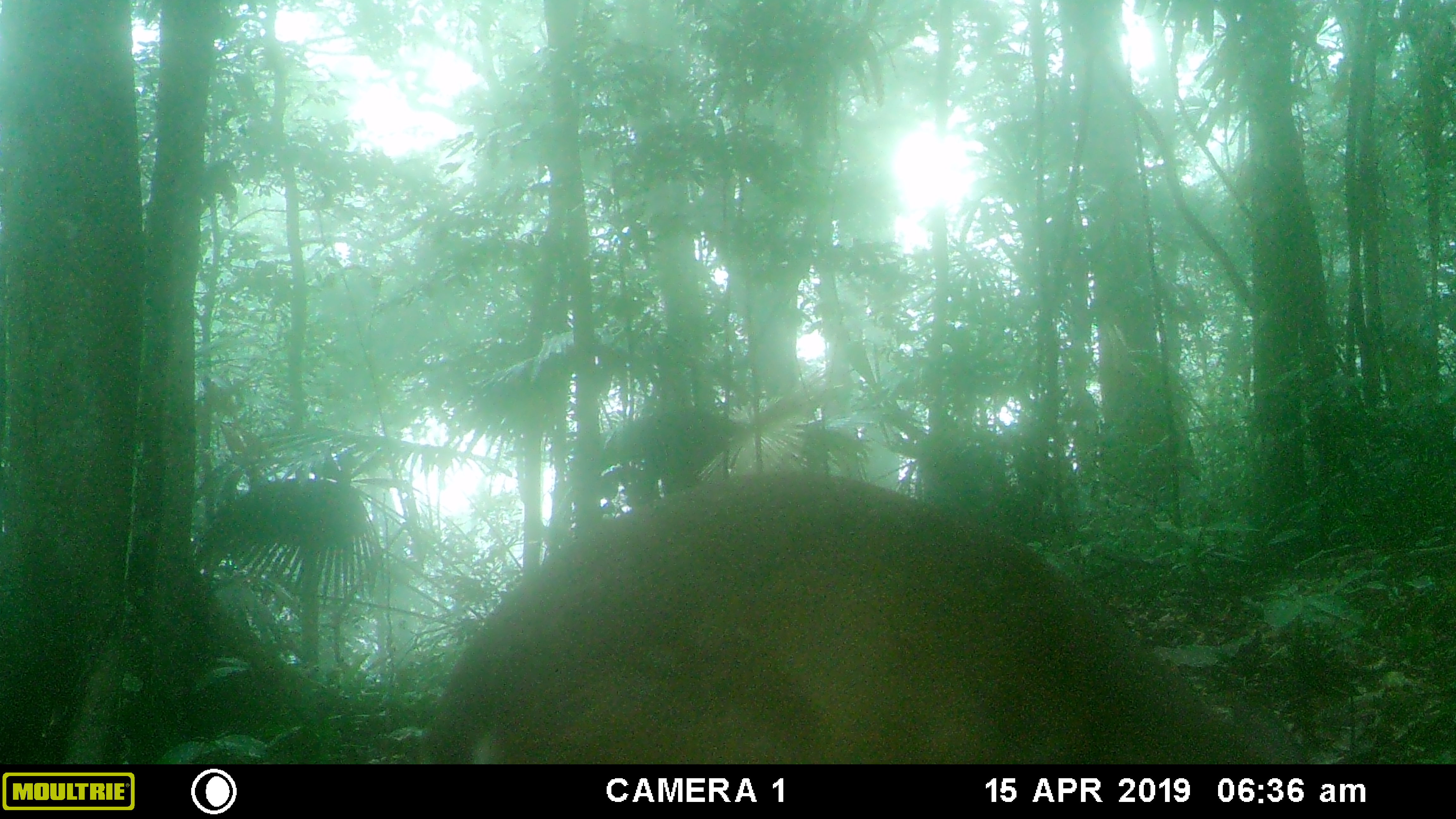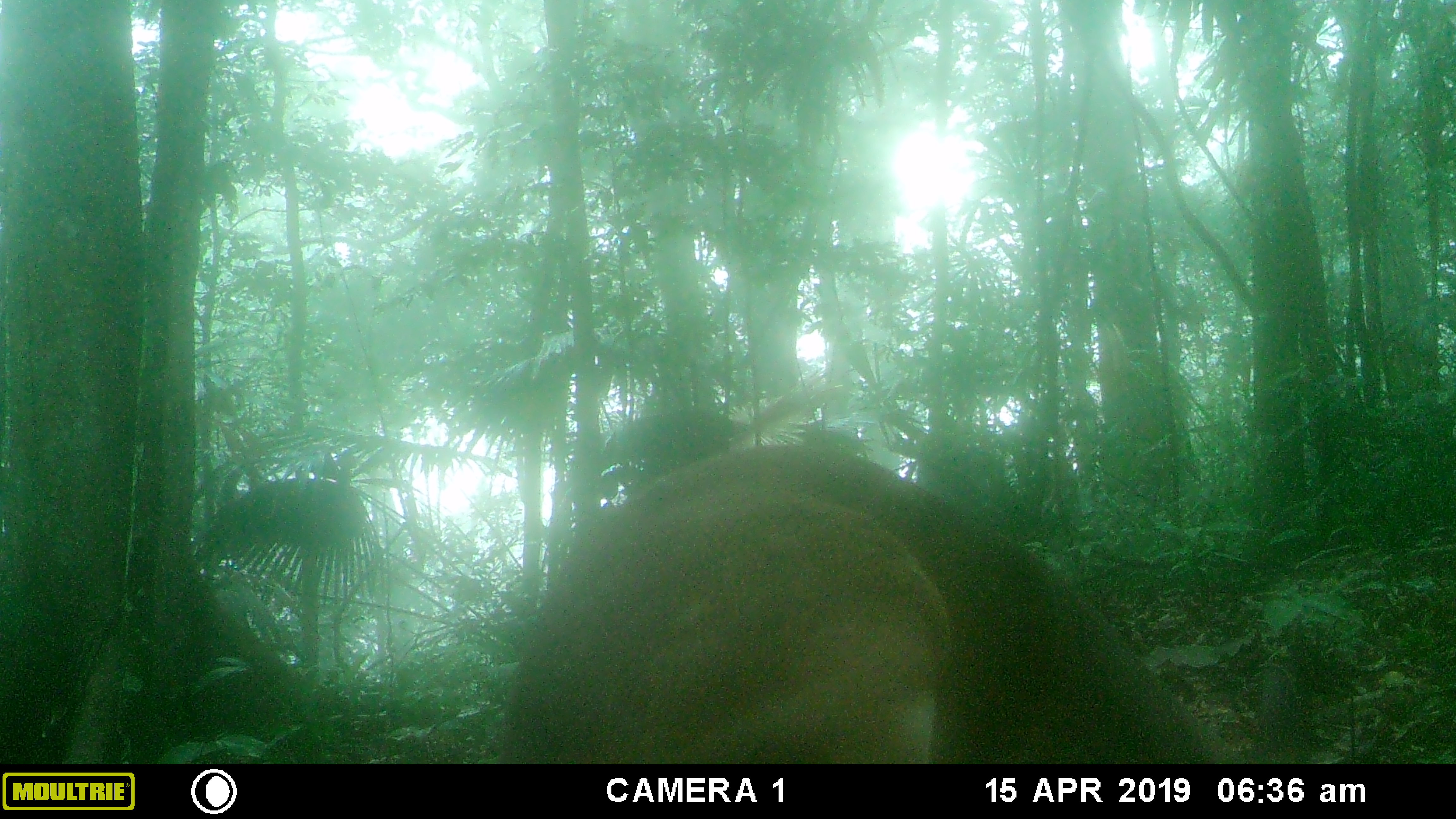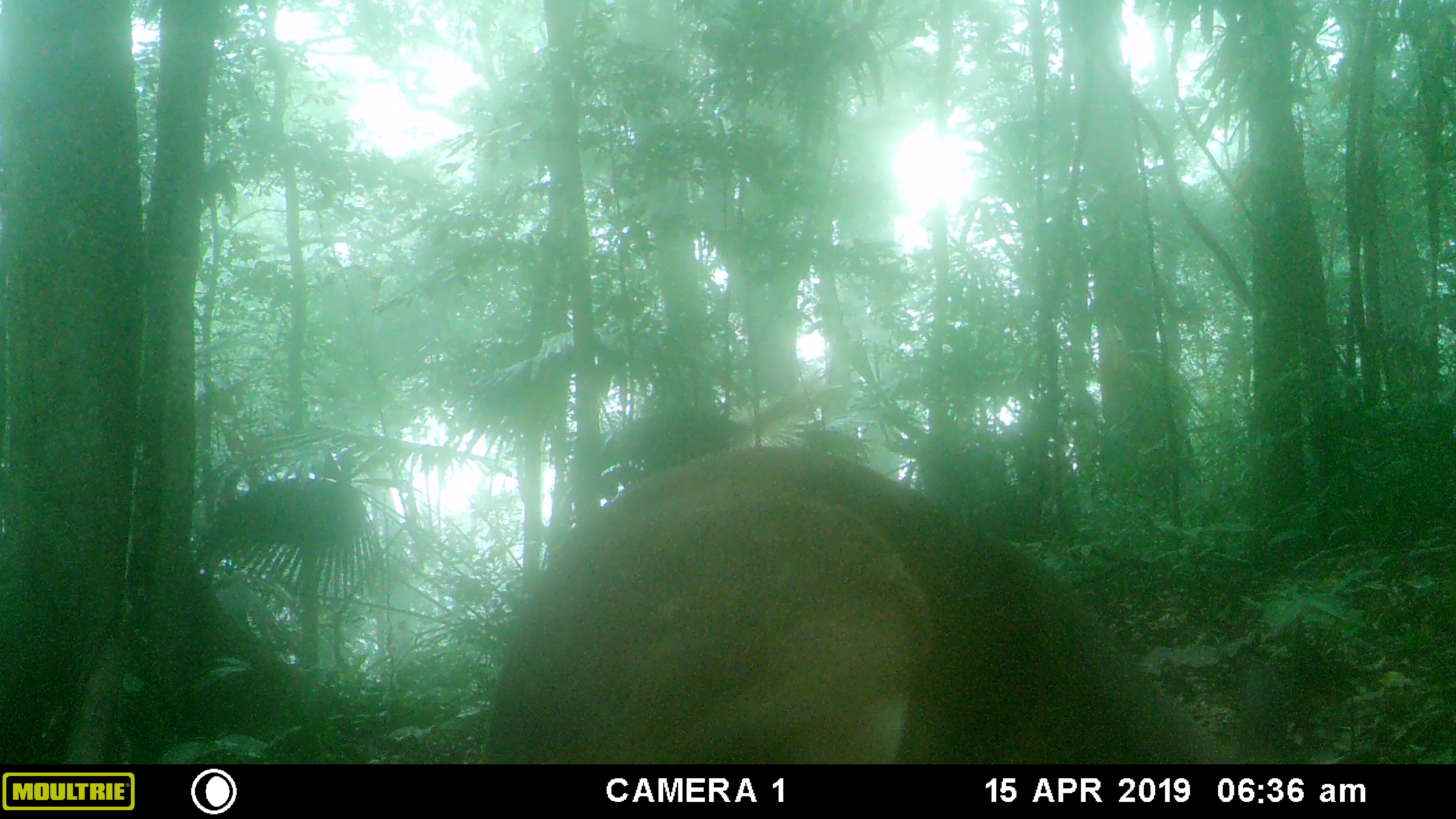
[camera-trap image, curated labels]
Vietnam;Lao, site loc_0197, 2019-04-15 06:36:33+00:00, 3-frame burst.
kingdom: Animalia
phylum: Chordata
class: Mammalia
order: Artiodactyla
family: Cervidae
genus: Muntiacus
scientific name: Muntiacus vuquangensis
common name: large-antlered muntjac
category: large antlered muntjac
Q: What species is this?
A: Large antlered muntjac (large-antlered muntjac) (Muntiacus vuquangensis).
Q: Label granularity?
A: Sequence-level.